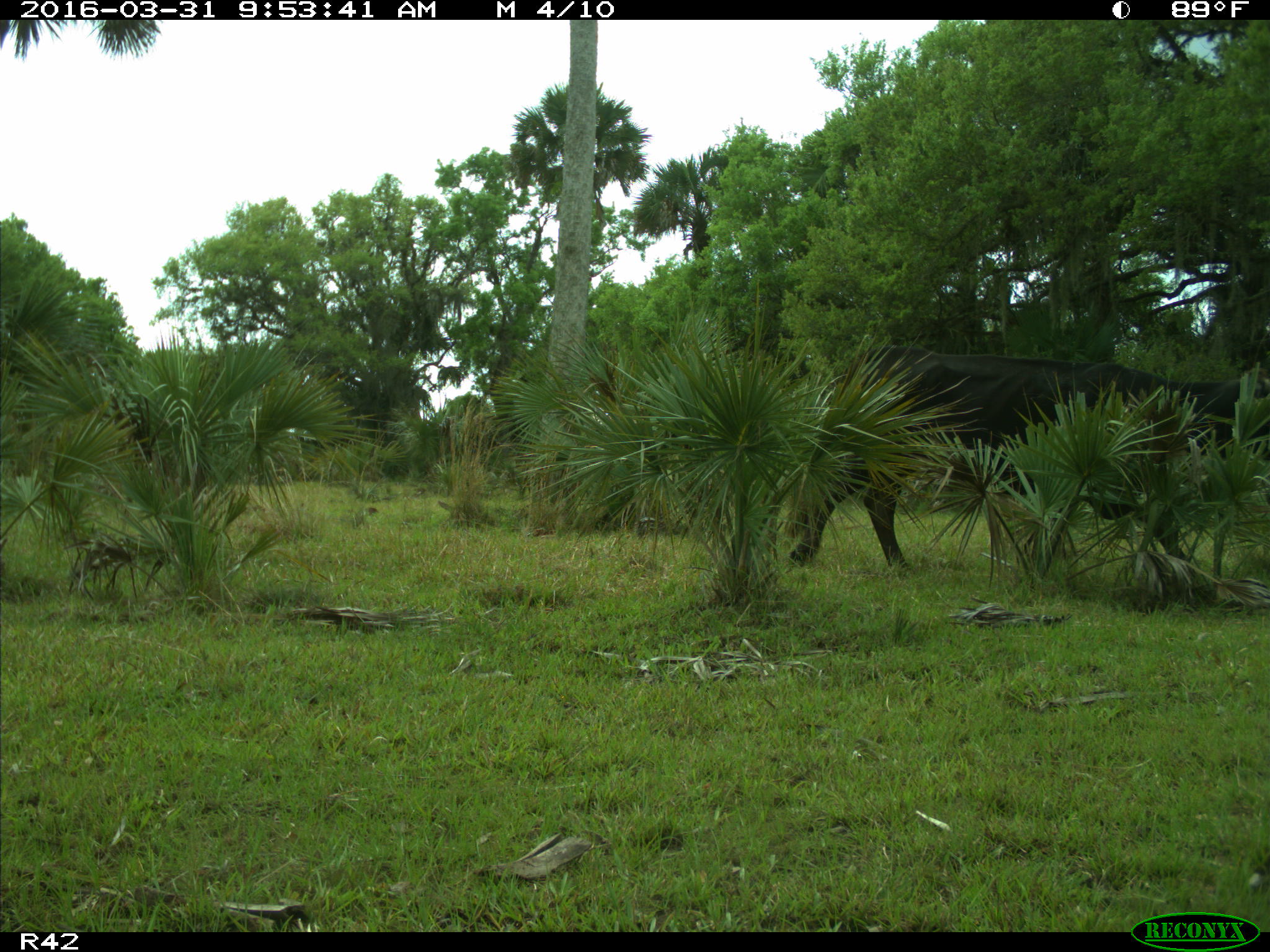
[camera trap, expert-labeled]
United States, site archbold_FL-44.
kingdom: Animalia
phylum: Chordata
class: Mammalia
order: Artiodactyla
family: Bovidae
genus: Bos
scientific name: Bos taurus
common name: domestic cow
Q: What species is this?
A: Bos taurus (domestic cow).